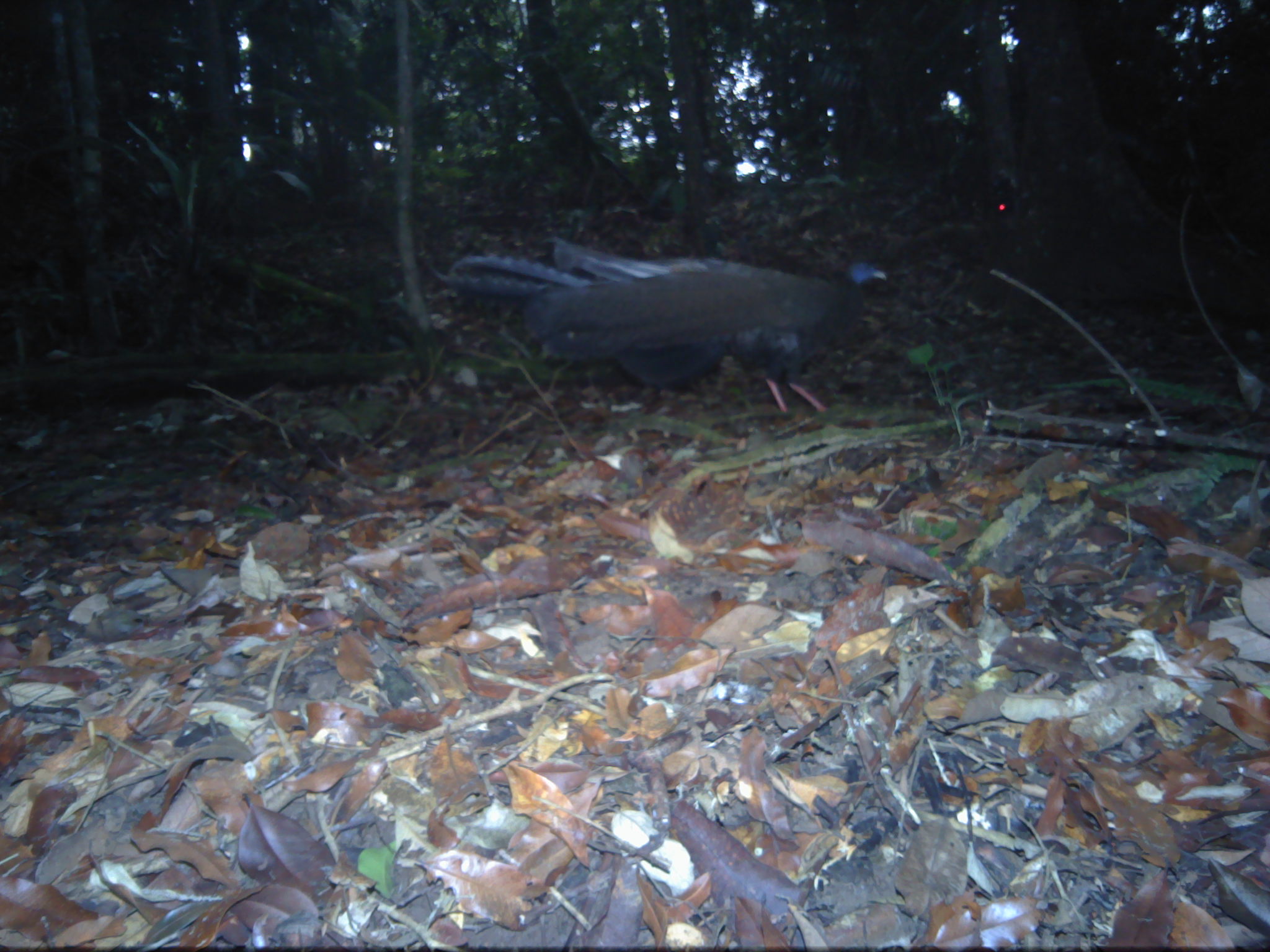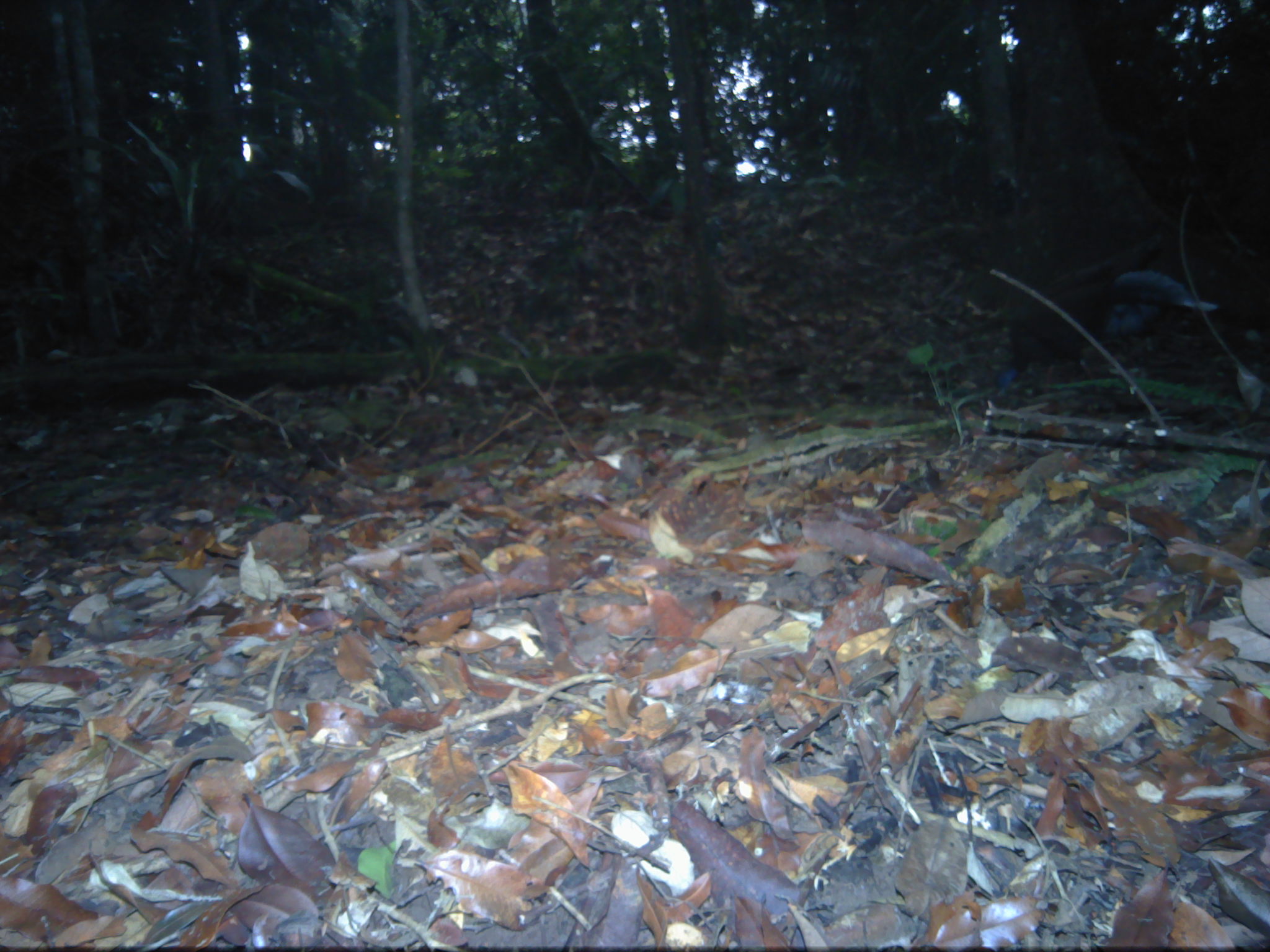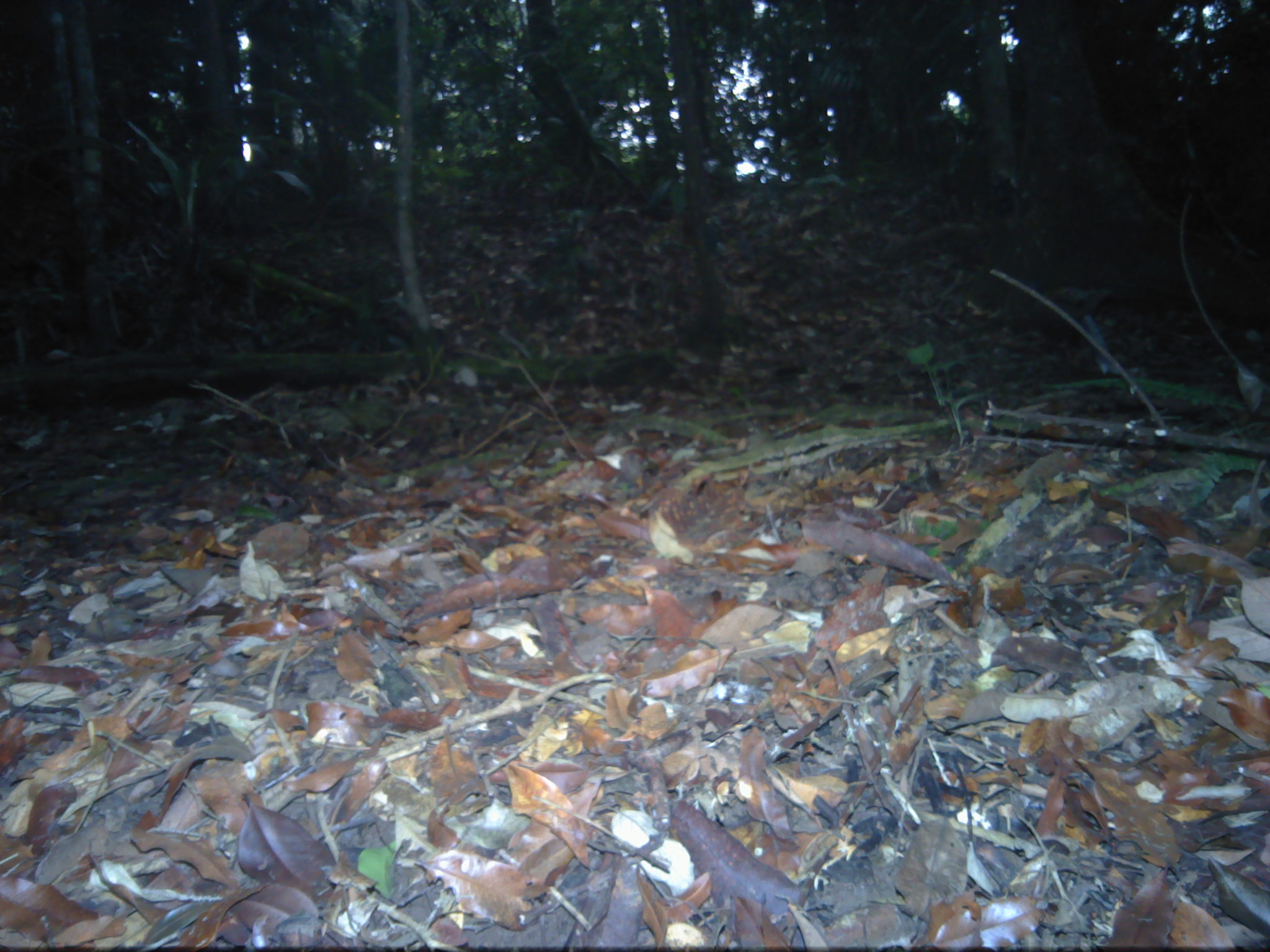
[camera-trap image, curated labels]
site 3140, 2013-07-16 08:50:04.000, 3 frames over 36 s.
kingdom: Animalia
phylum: Chordata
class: Aves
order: Galliformes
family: Phasianidae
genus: Argusianus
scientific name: Argusianus argus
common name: great argus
Argusianus argus (great argus), count 1.